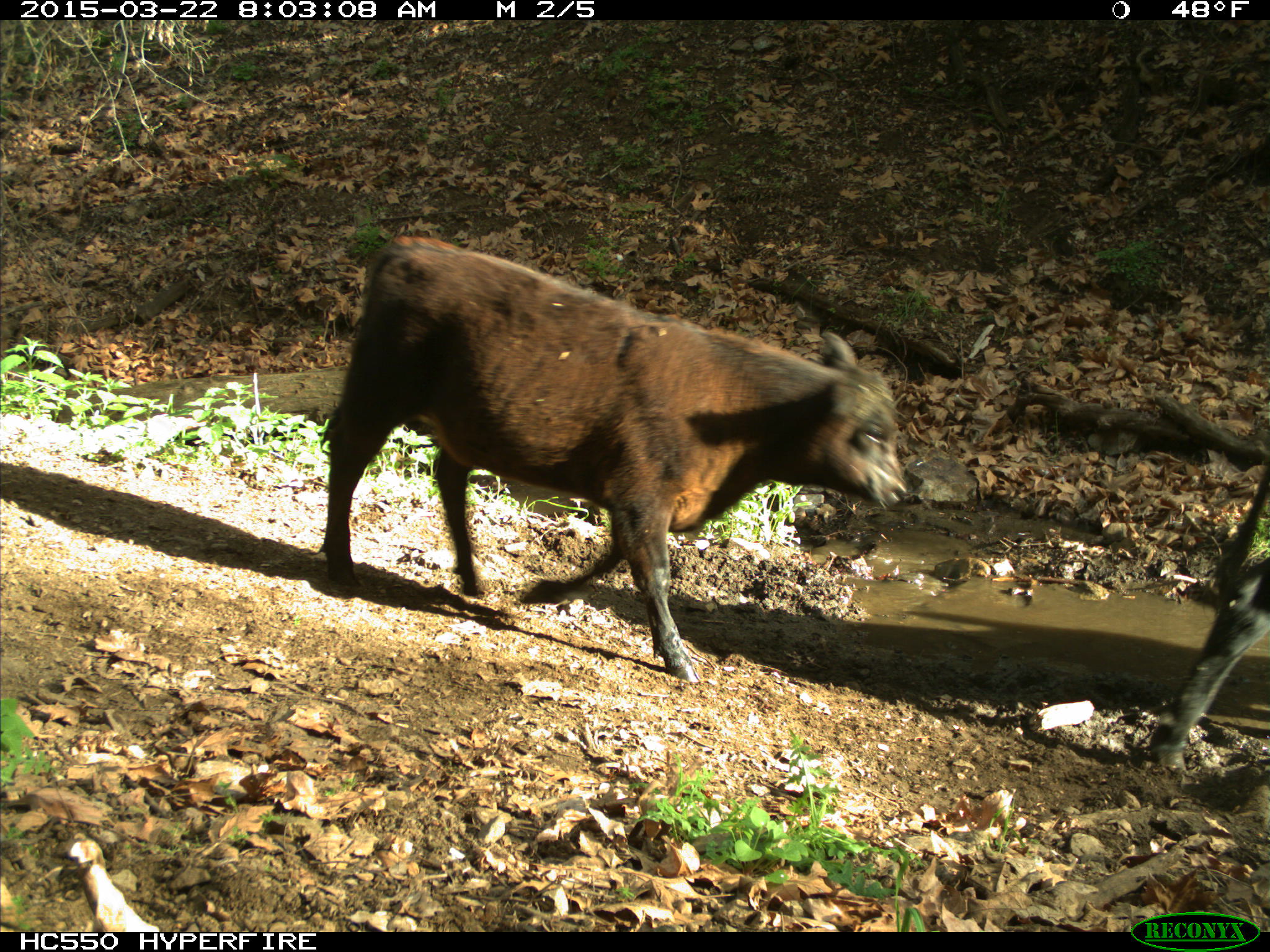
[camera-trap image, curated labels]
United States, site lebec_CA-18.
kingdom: Animalia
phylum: Chordata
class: Mammalia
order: Artiodactyla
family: Bovidae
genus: Bos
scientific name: Bos taurus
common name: domestic cow